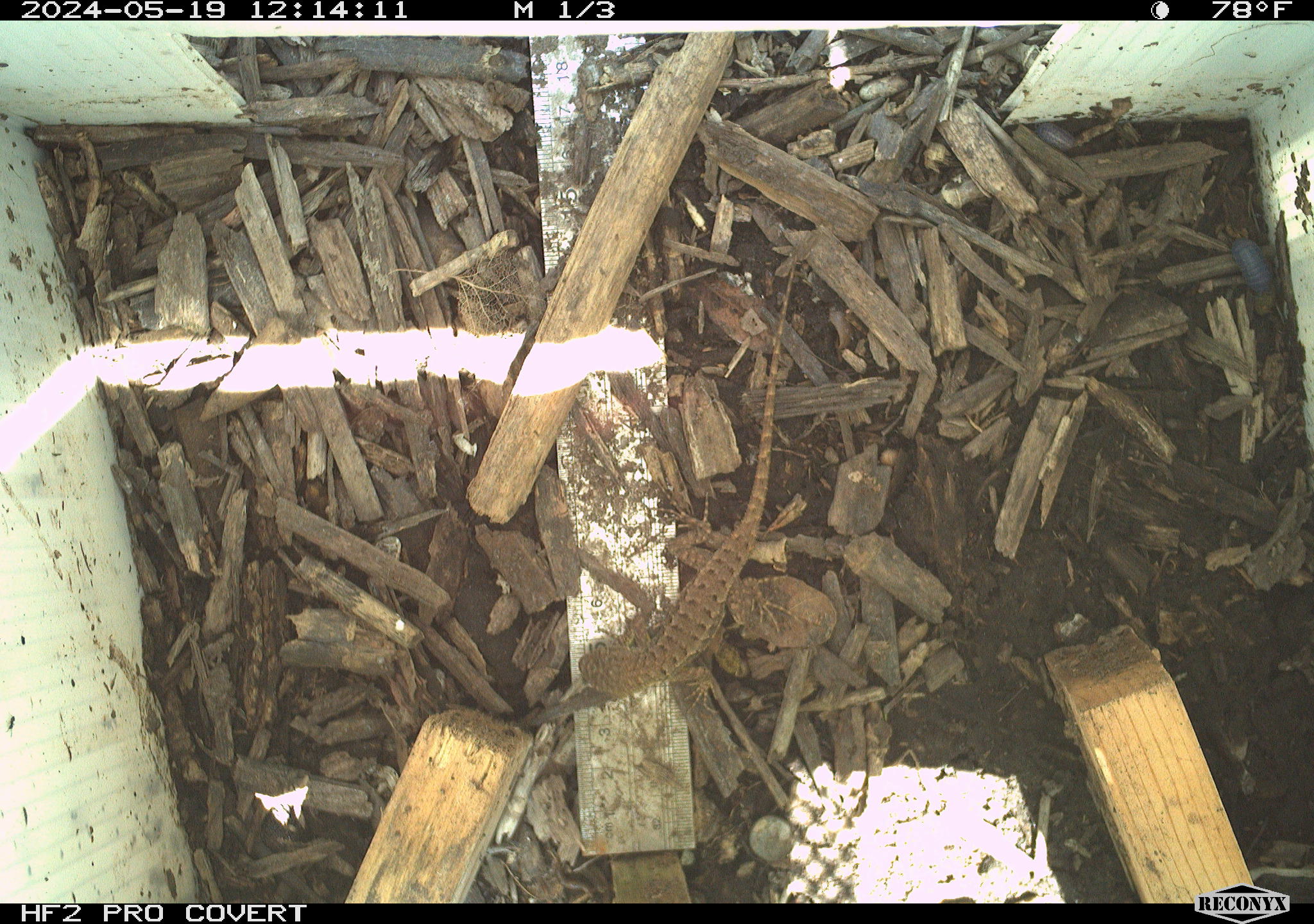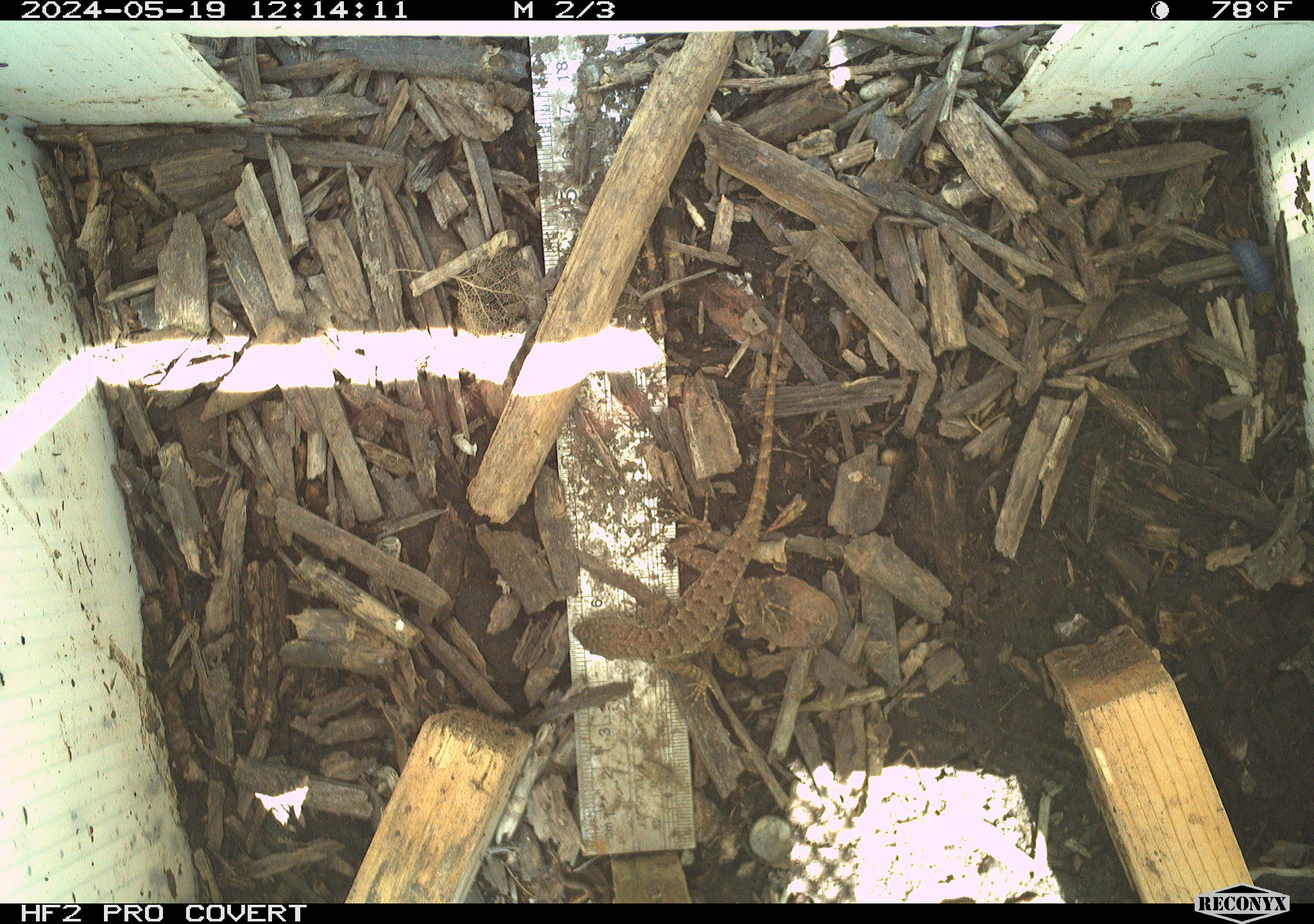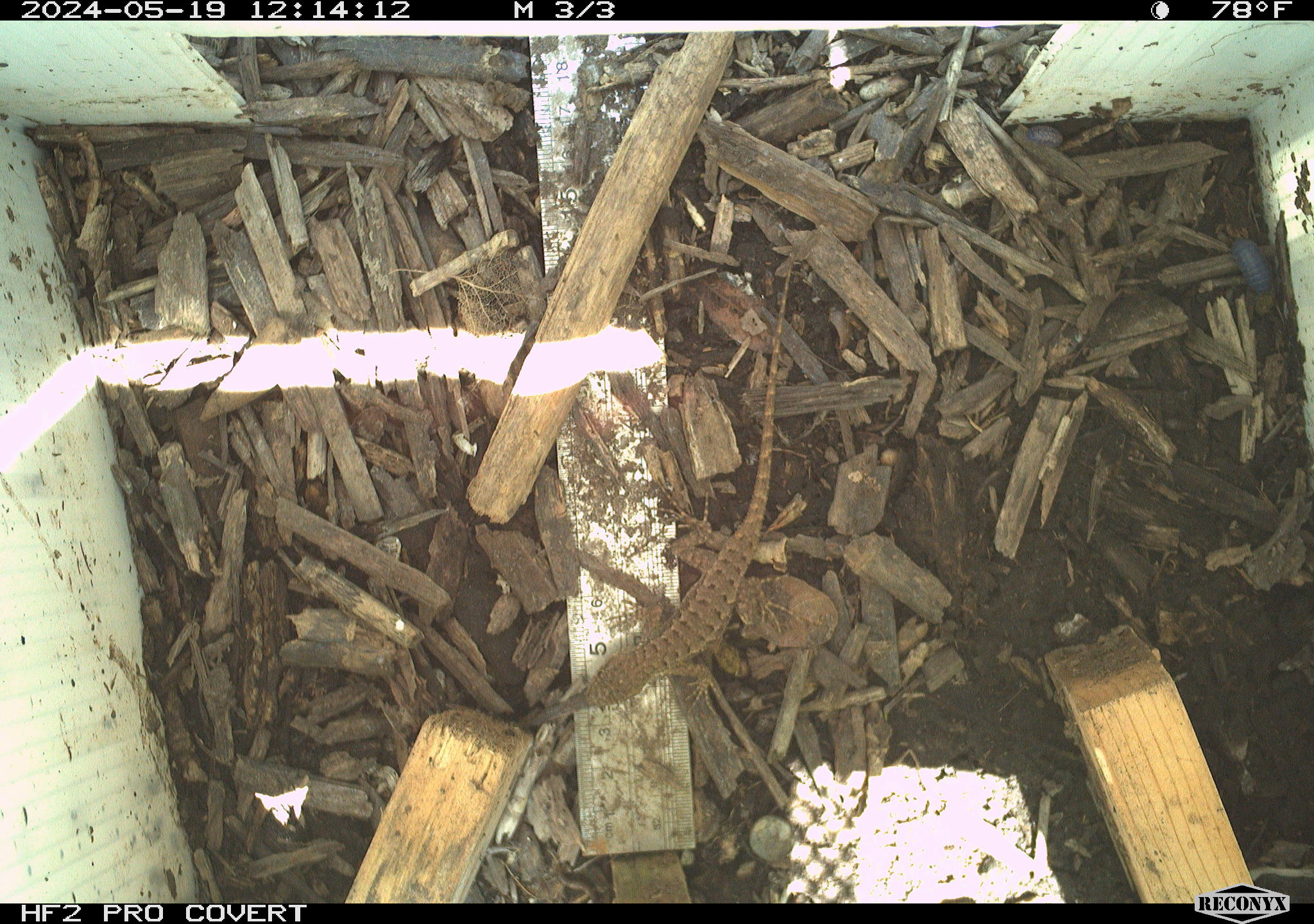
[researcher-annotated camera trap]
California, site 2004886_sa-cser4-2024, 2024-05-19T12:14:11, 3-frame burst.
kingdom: Animalia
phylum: Chordata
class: Reptilia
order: Squamata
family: Phrynosomatidae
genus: Sceloporus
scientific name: Sceloporus occidentalis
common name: western fence lizard